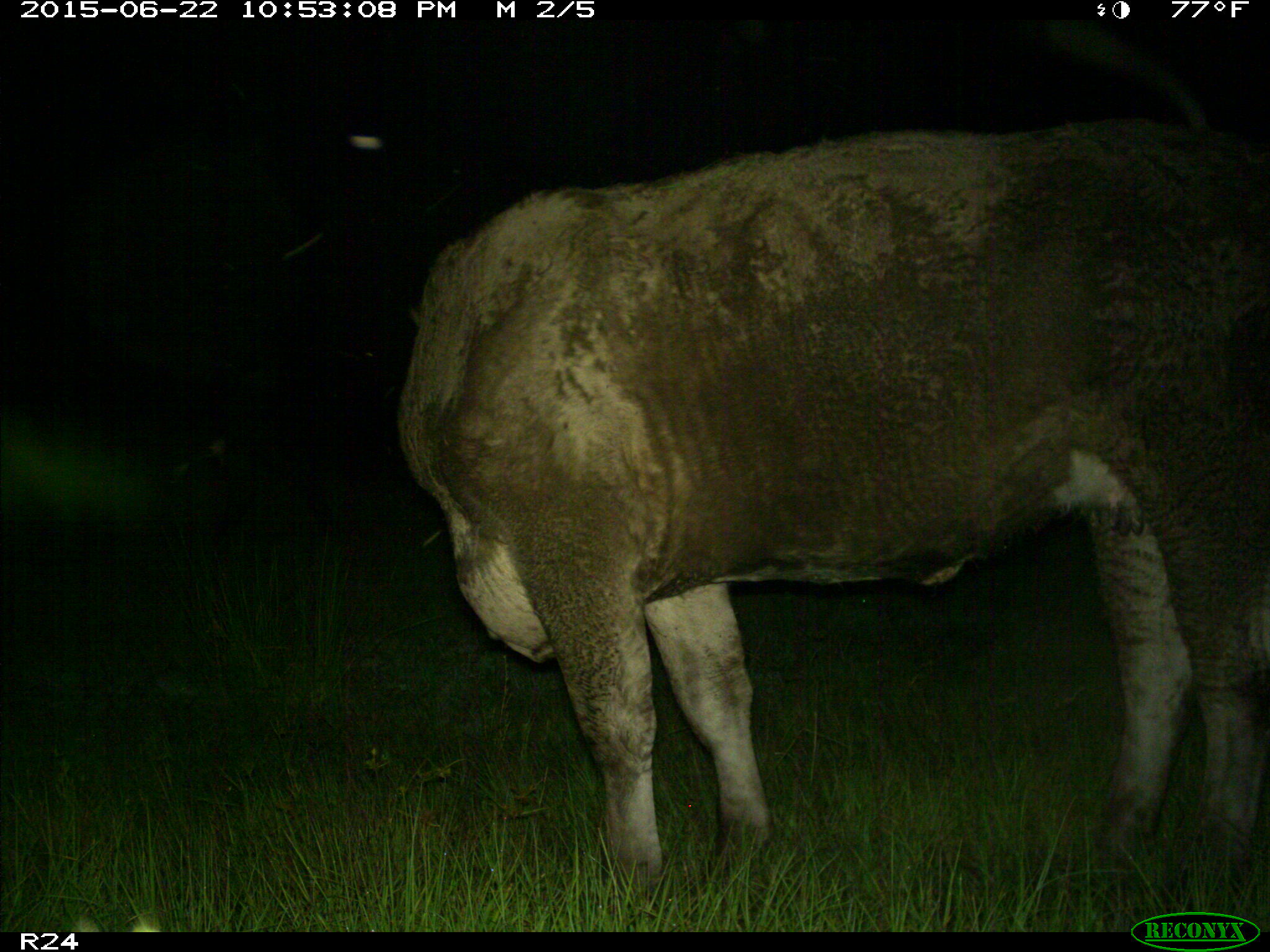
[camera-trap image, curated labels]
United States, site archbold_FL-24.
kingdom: Animalia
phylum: Chordata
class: Mammalia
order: Artiodactyla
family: Bovidae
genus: Bos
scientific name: Bos taurus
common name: domestic cow